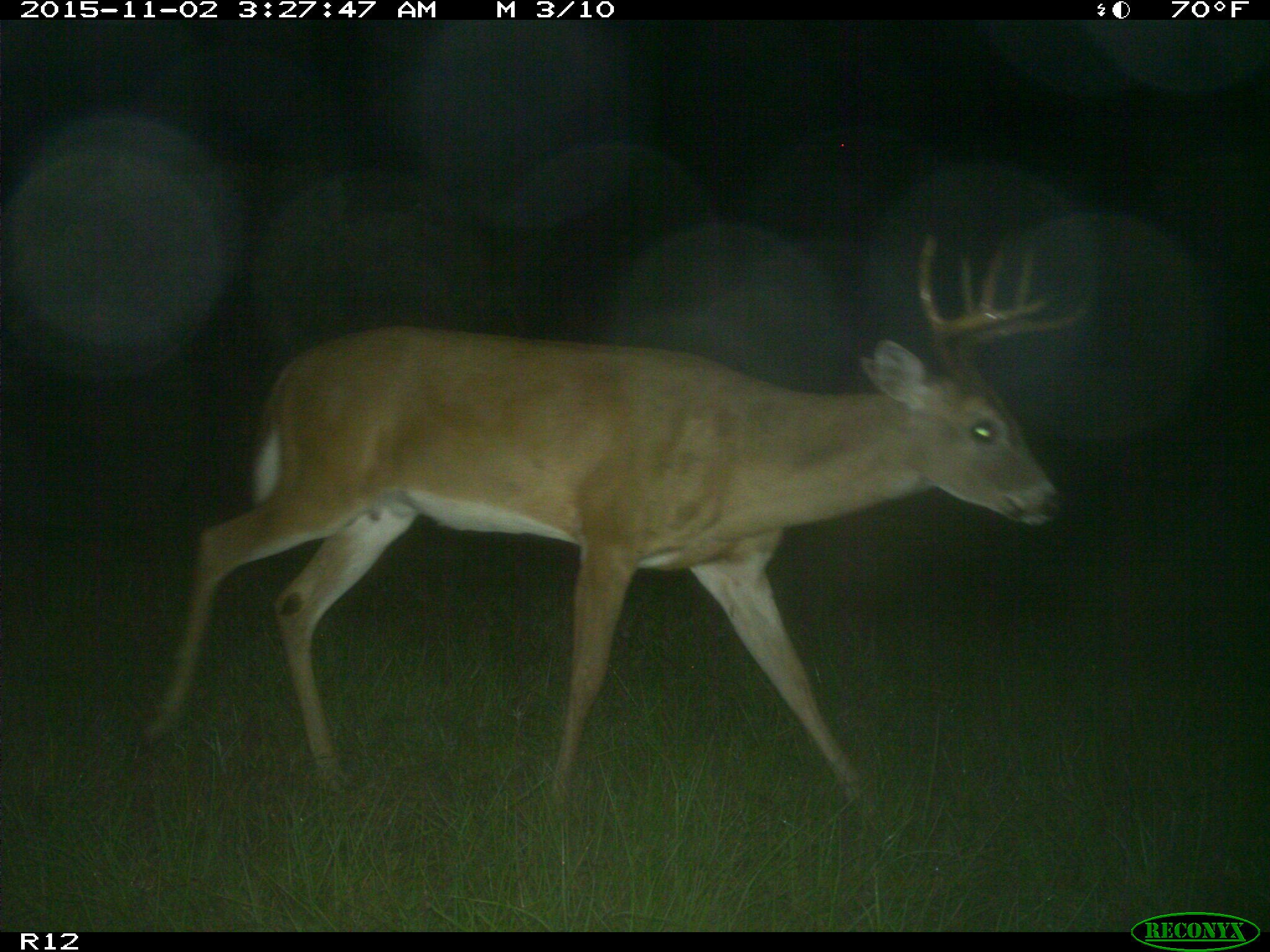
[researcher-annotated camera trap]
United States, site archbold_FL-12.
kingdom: Animalia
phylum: Chordata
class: Mammalia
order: Artiodactyla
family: Cervidae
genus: Odocoileus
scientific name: Odocoileus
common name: deer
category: unidentified deer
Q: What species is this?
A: Unidentified deer (deer) (Odocoileus).